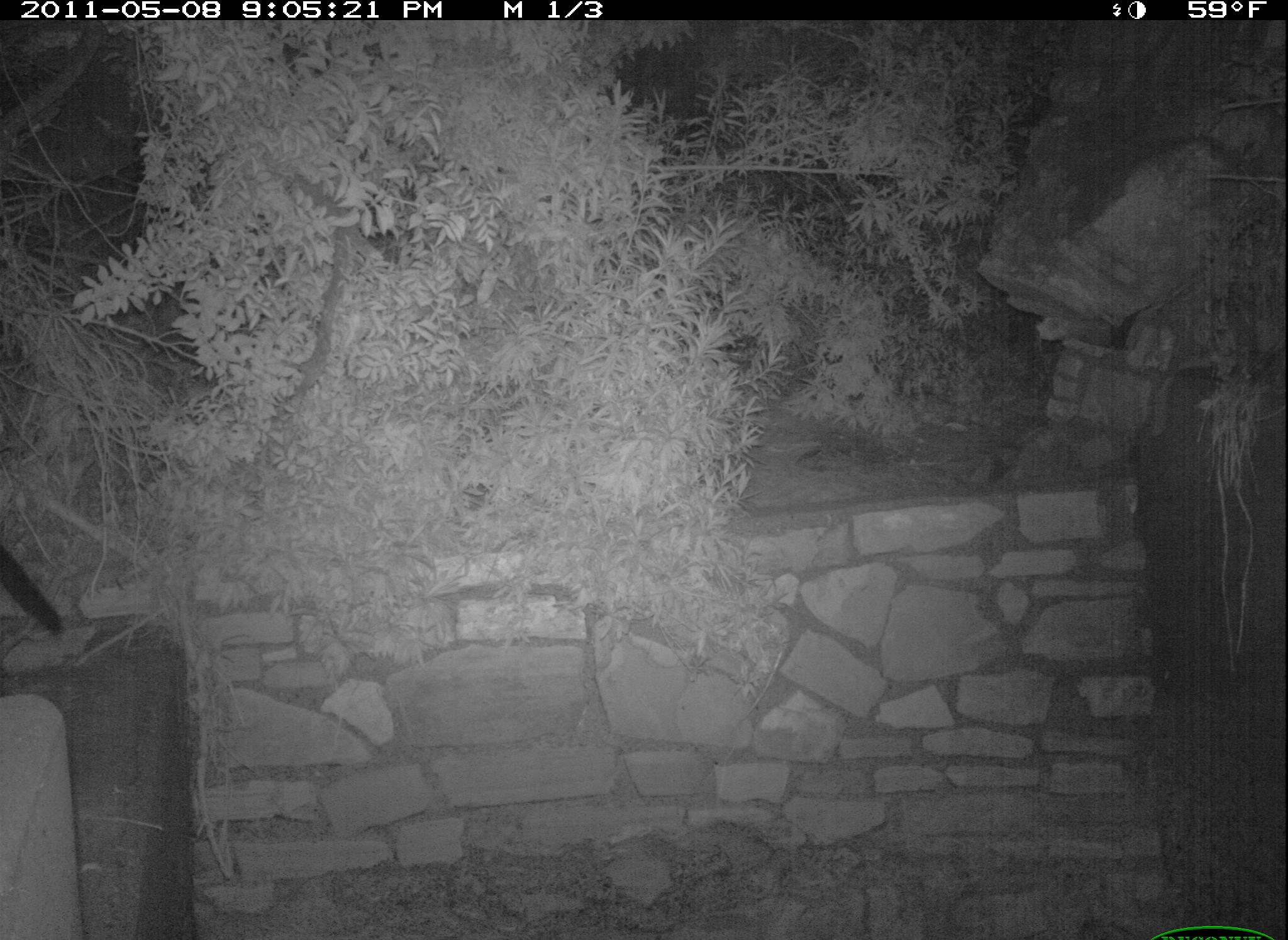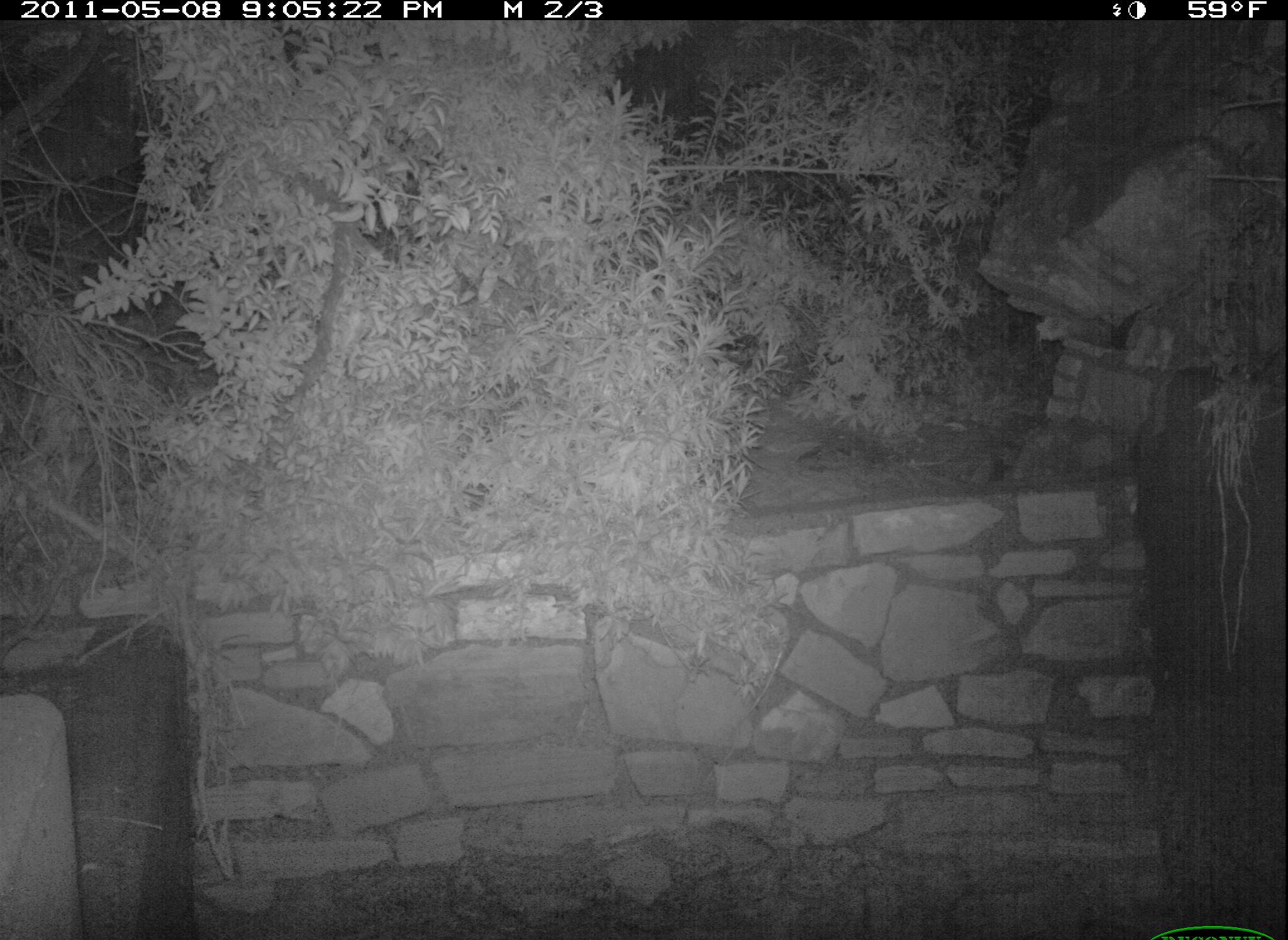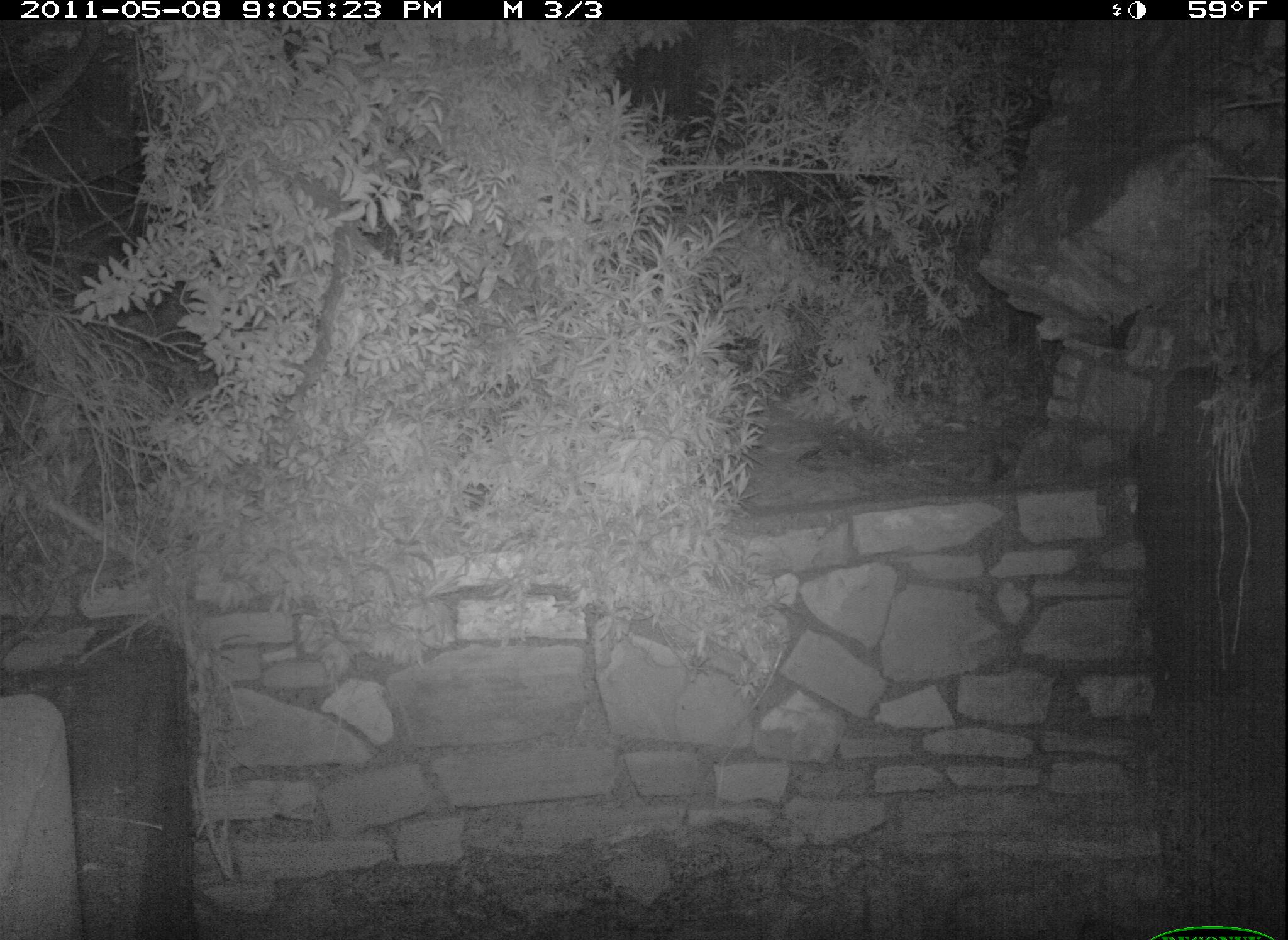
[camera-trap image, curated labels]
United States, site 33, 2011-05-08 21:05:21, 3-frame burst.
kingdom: Animalia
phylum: Chordata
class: Mammalia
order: Carnivora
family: Felidae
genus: Felis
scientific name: Felis catus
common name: cat